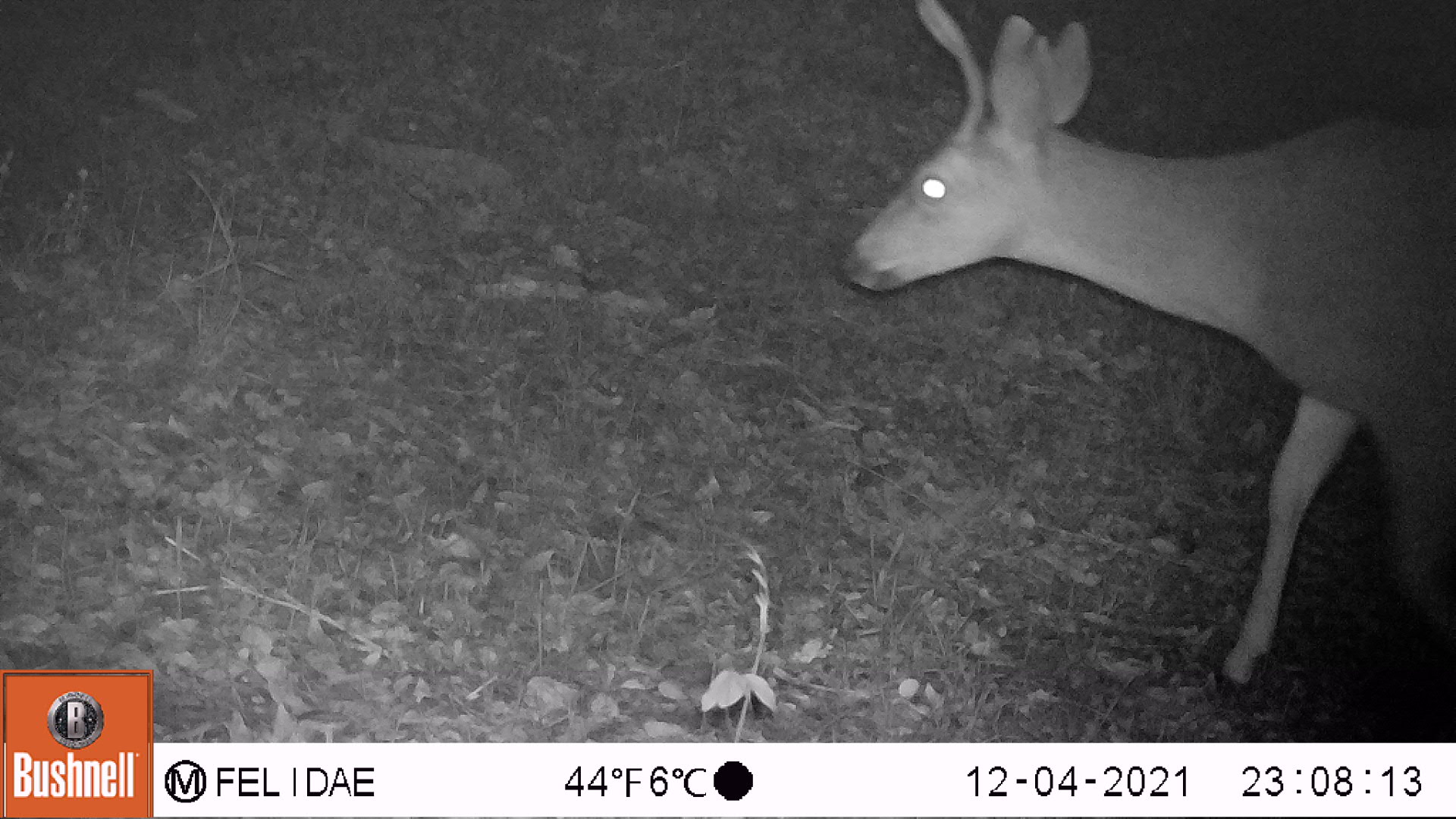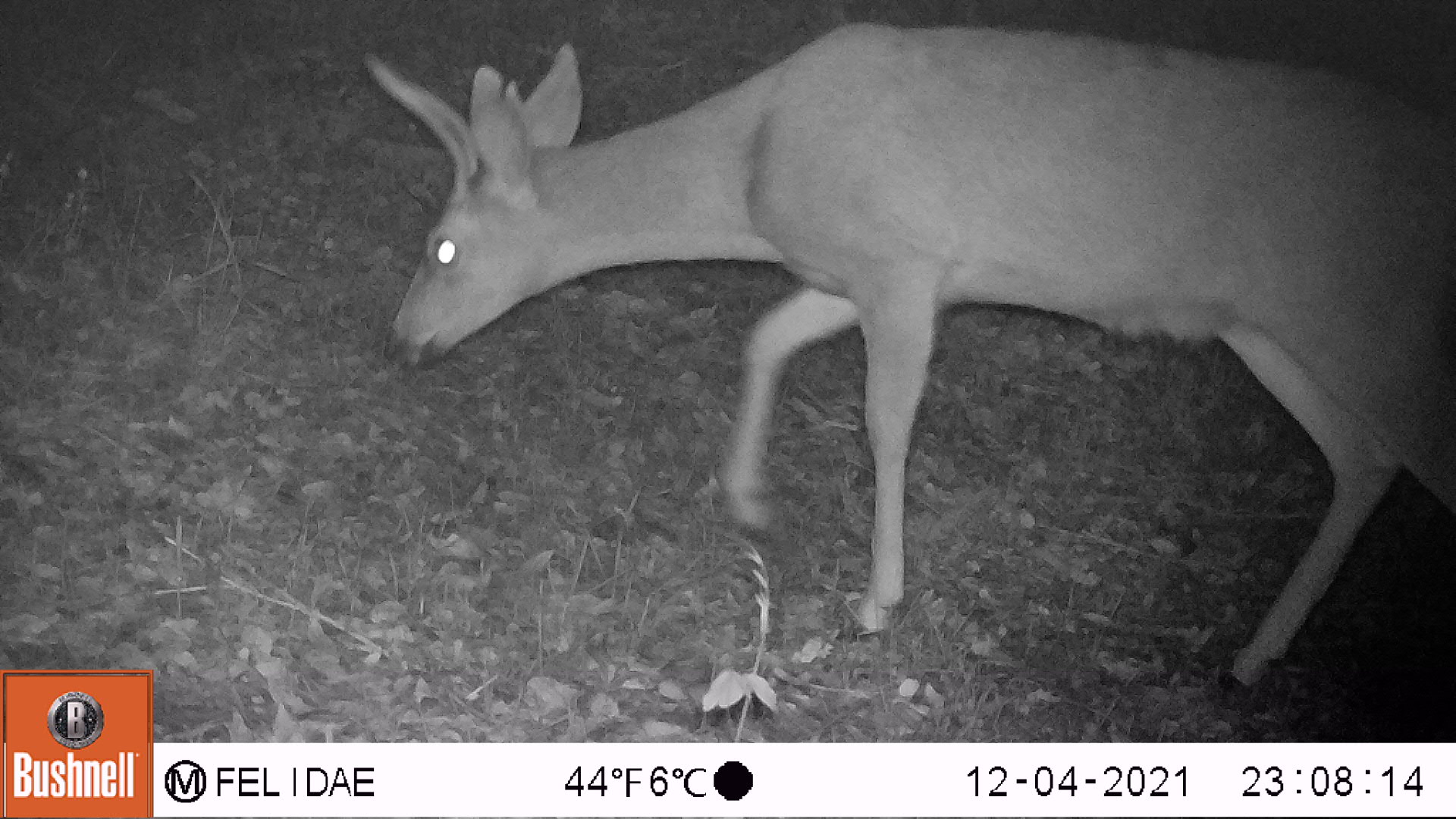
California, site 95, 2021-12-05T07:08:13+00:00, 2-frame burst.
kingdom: Animalia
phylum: Chordata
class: Mammalia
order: Artiodactyla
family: Cervidae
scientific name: Cervidae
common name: elk or deer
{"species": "elk or deer (Cervidae)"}